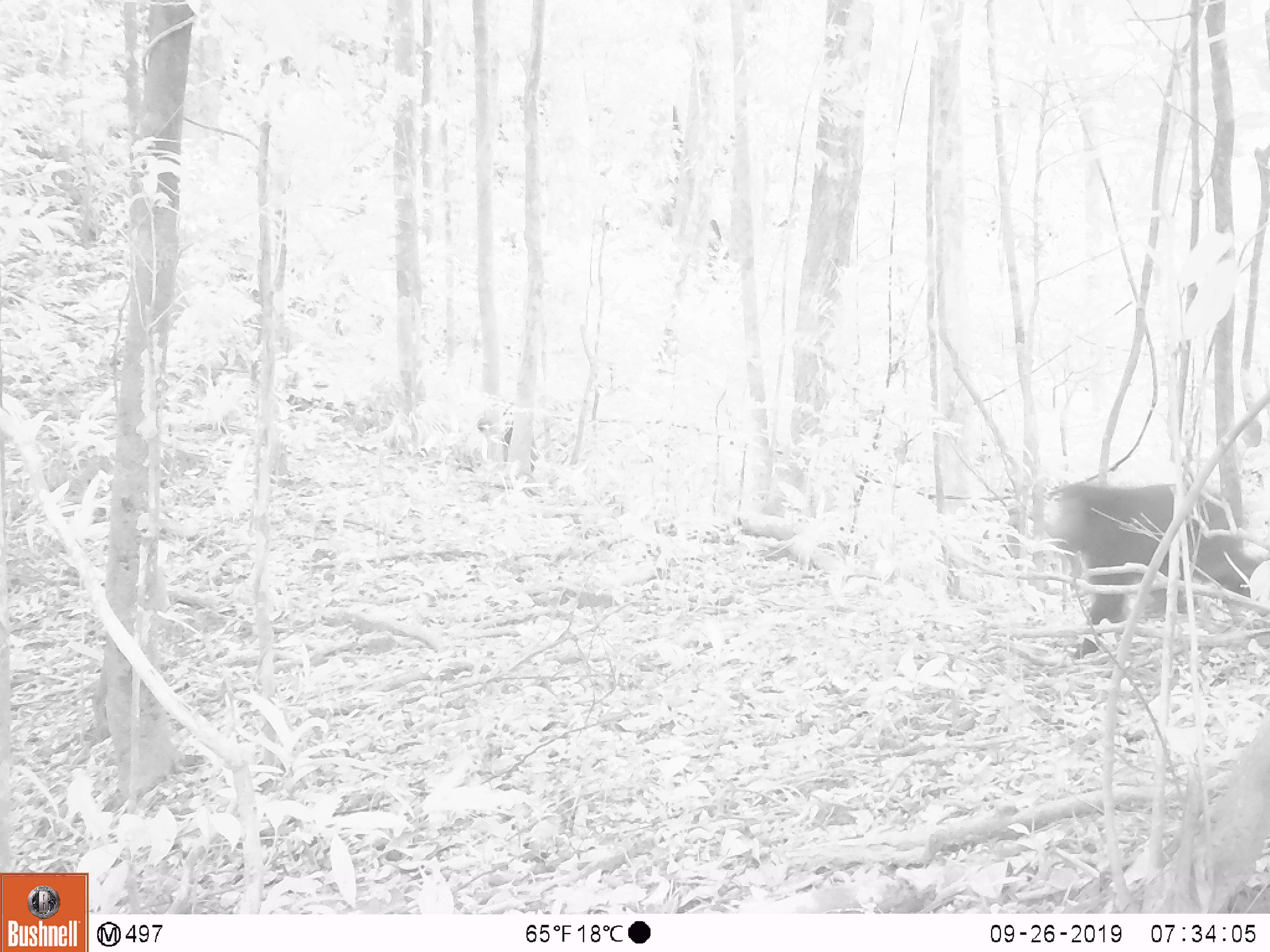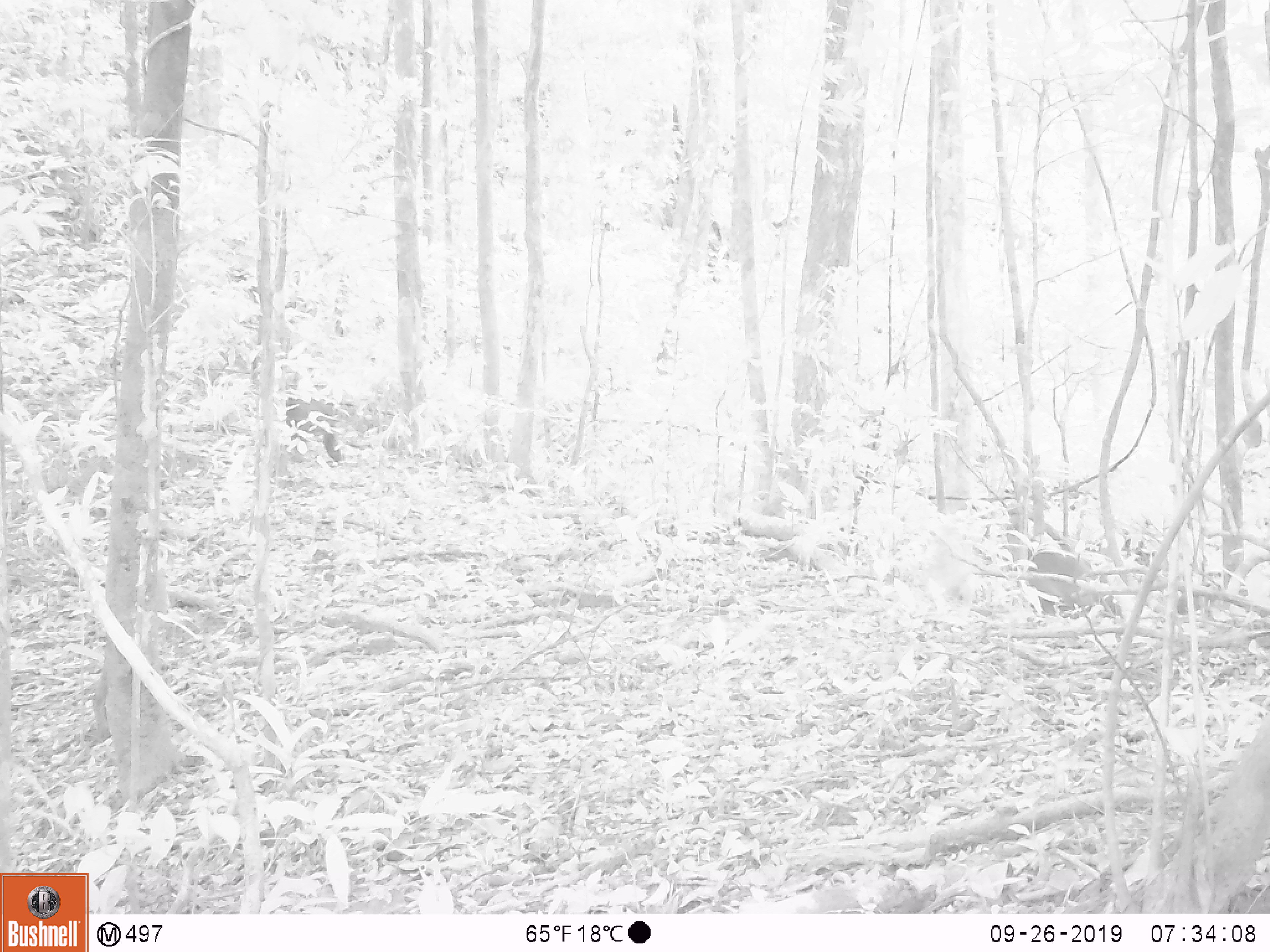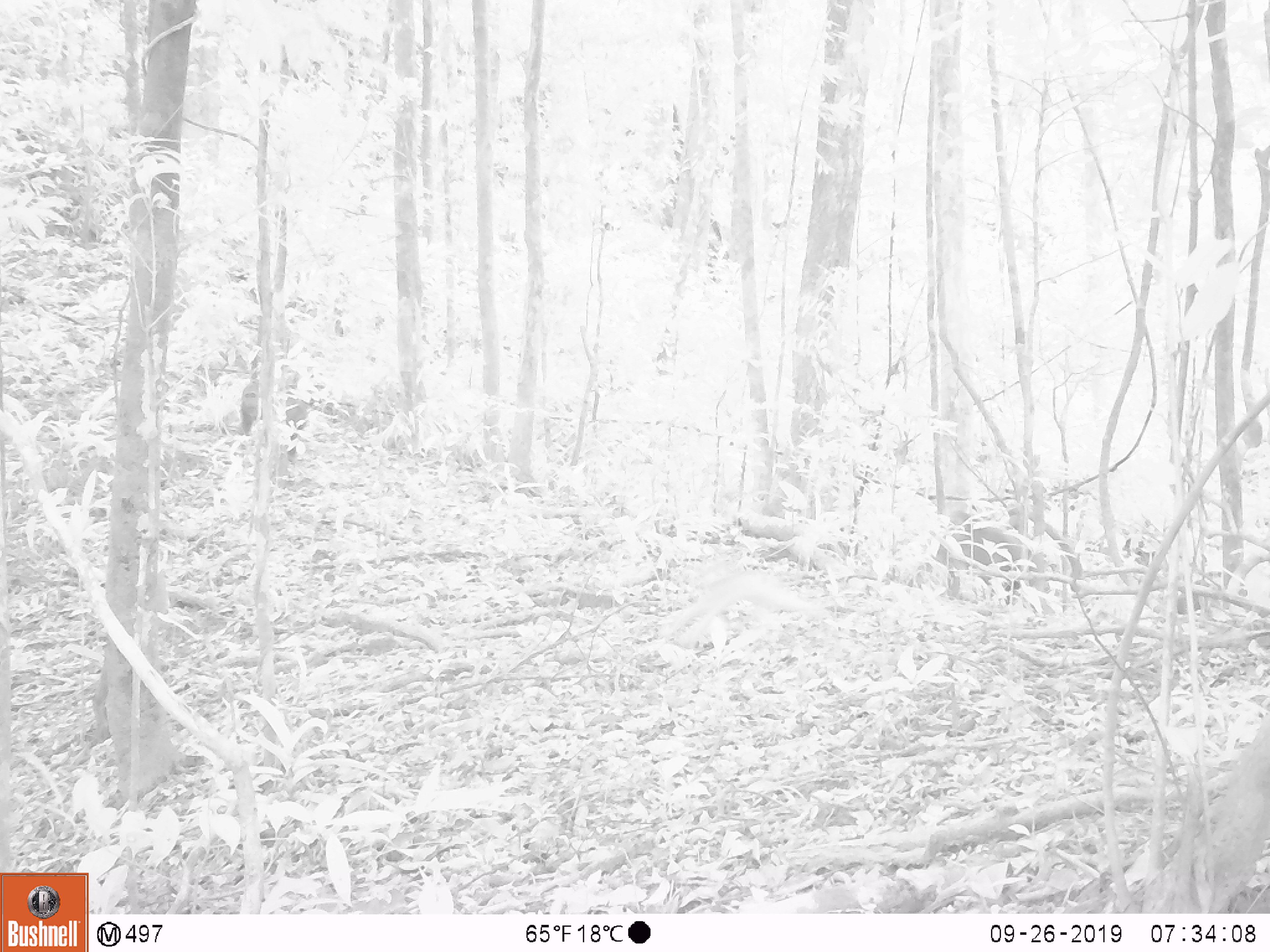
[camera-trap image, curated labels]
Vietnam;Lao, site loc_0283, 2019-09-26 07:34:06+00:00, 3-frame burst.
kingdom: Animalia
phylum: Chordata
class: Mammalia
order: Primates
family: Cercopithecidae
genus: Macaca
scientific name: Macaca arctoides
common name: stump-tailed macaque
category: stump tailed macaque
Stump tailed macaque (stump-tailed macaque) (Macaca arctoides). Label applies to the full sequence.